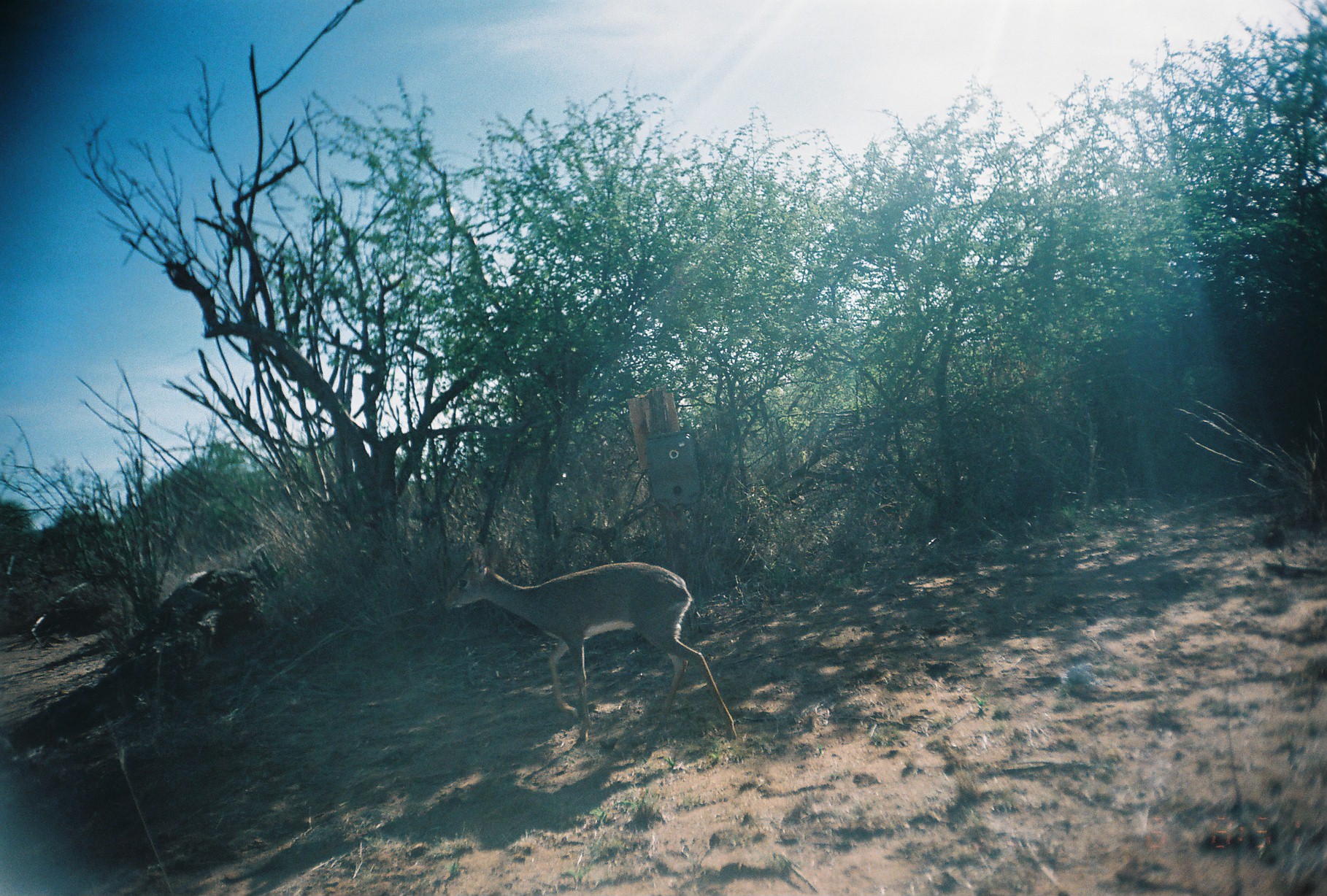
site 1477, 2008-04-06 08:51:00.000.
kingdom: Animalia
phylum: Chordata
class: Mammalia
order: Artiodactyla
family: Bovidae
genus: Madoqua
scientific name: Madoqua guentheri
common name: günther's dik-dik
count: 1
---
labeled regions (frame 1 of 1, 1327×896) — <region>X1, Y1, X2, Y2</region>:
madoqua guentheri: <region>441, 546, 737, 741</region>